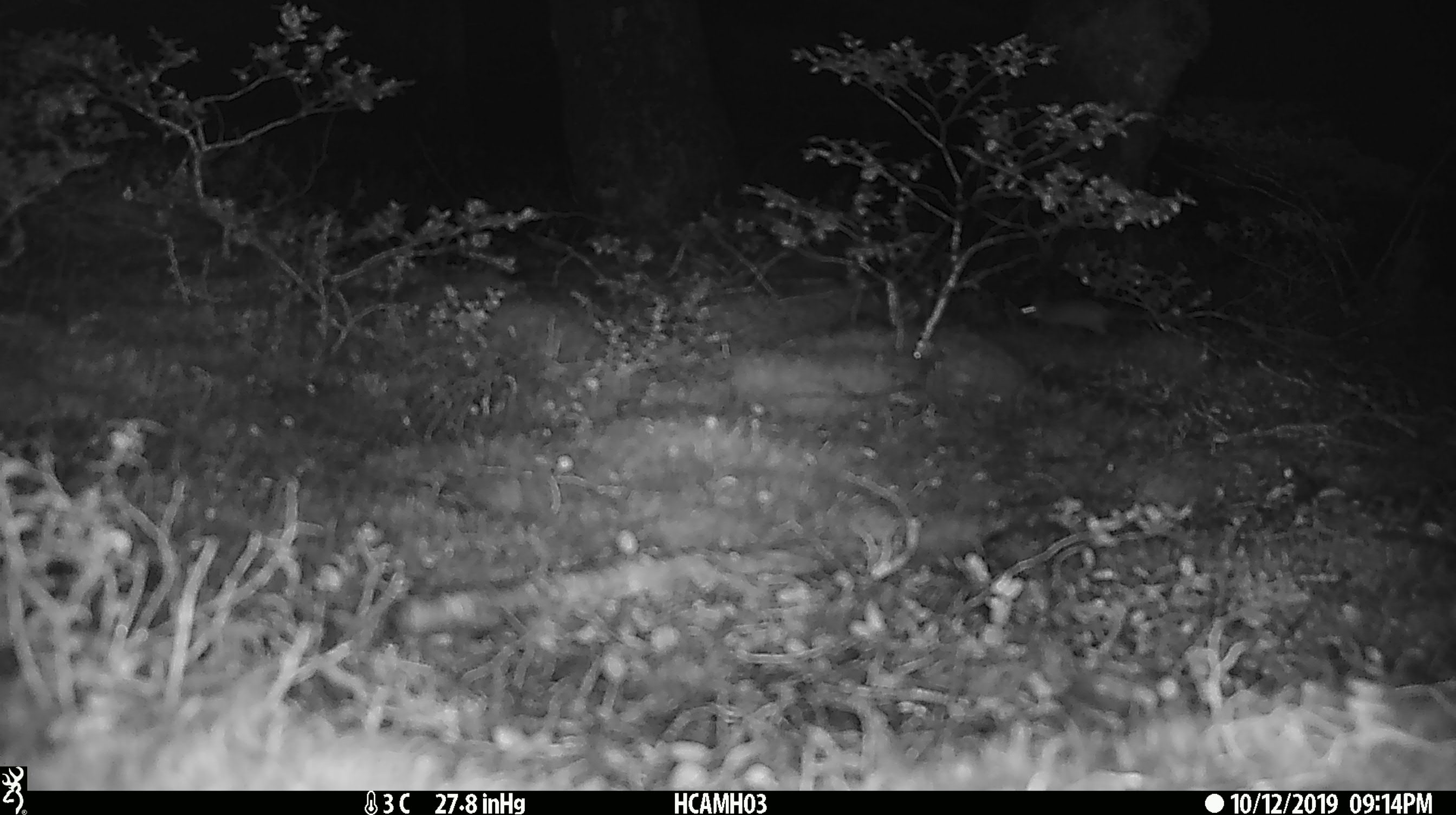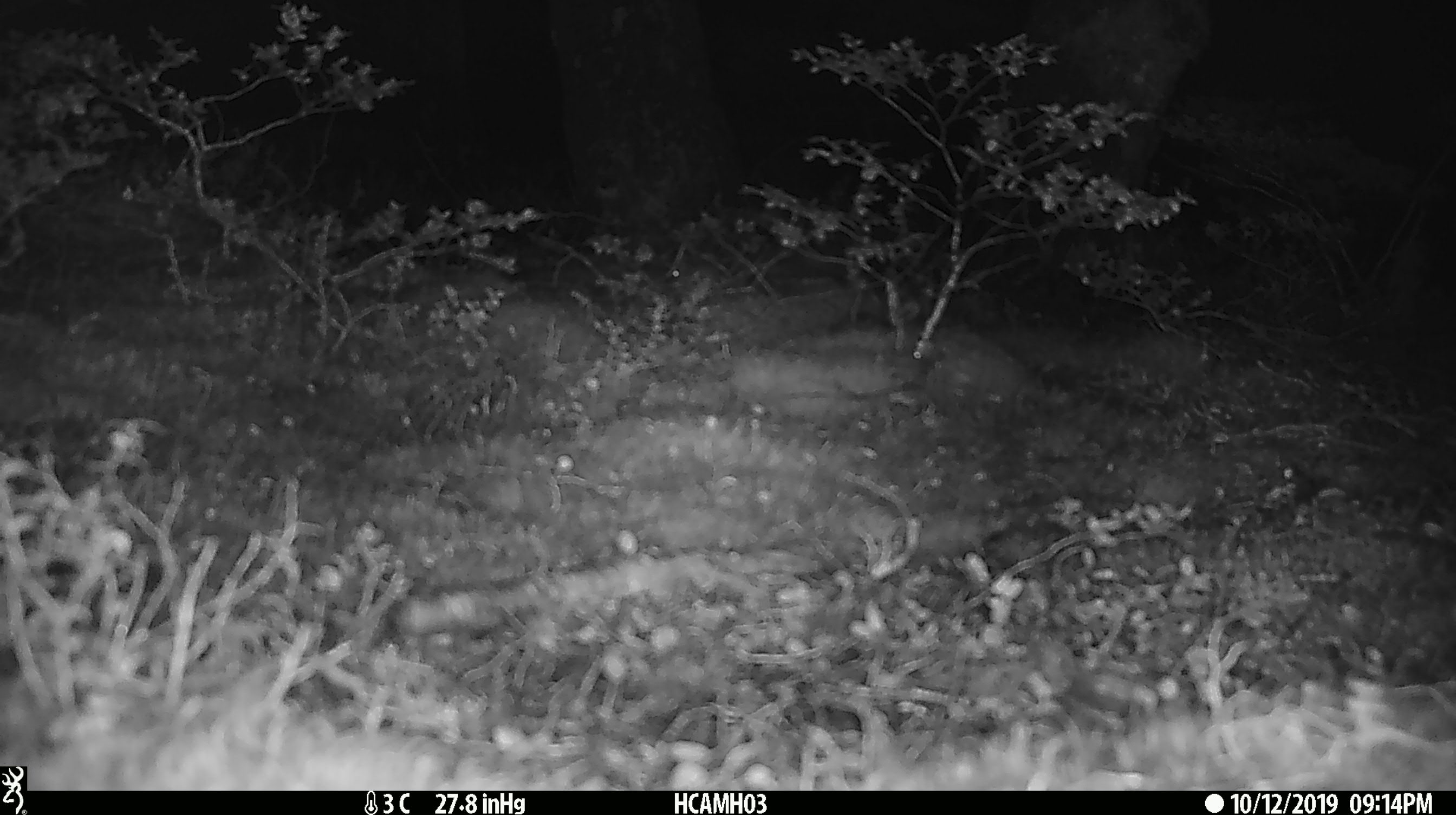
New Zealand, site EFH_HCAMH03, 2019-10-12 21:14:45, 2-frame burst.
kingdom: Animalia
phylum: Chordata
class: Mammalia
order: Rodentia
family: Muridae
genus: Mus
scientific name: Mus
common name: mouse